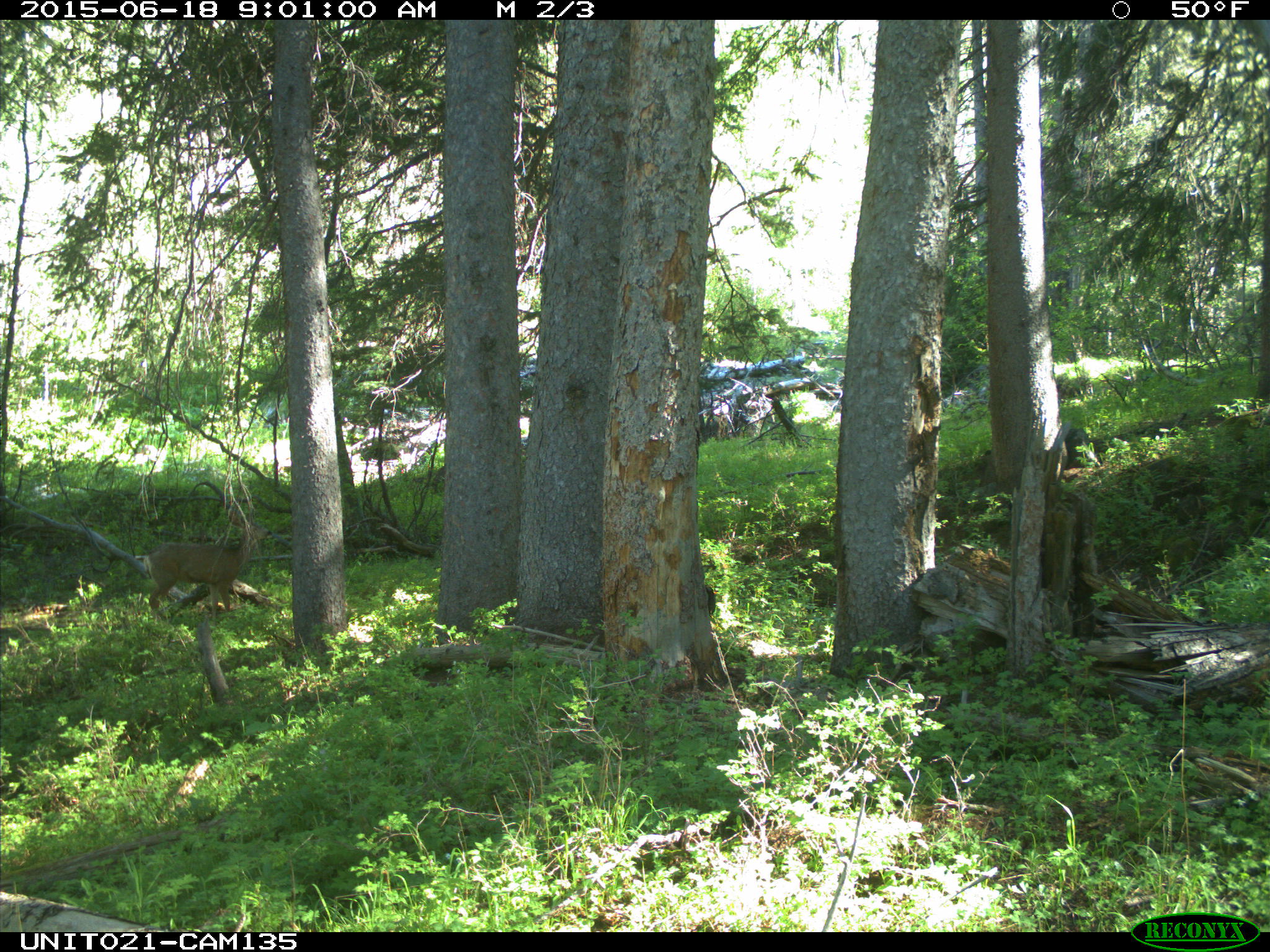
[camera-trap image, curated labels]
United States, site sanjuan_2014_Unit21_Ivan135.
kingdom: Animalia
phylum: Chordata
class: Mammalia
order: Artiodactyla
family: Cervidae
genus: Odocoileus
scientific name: Odocoileus hemionus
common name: mule deer